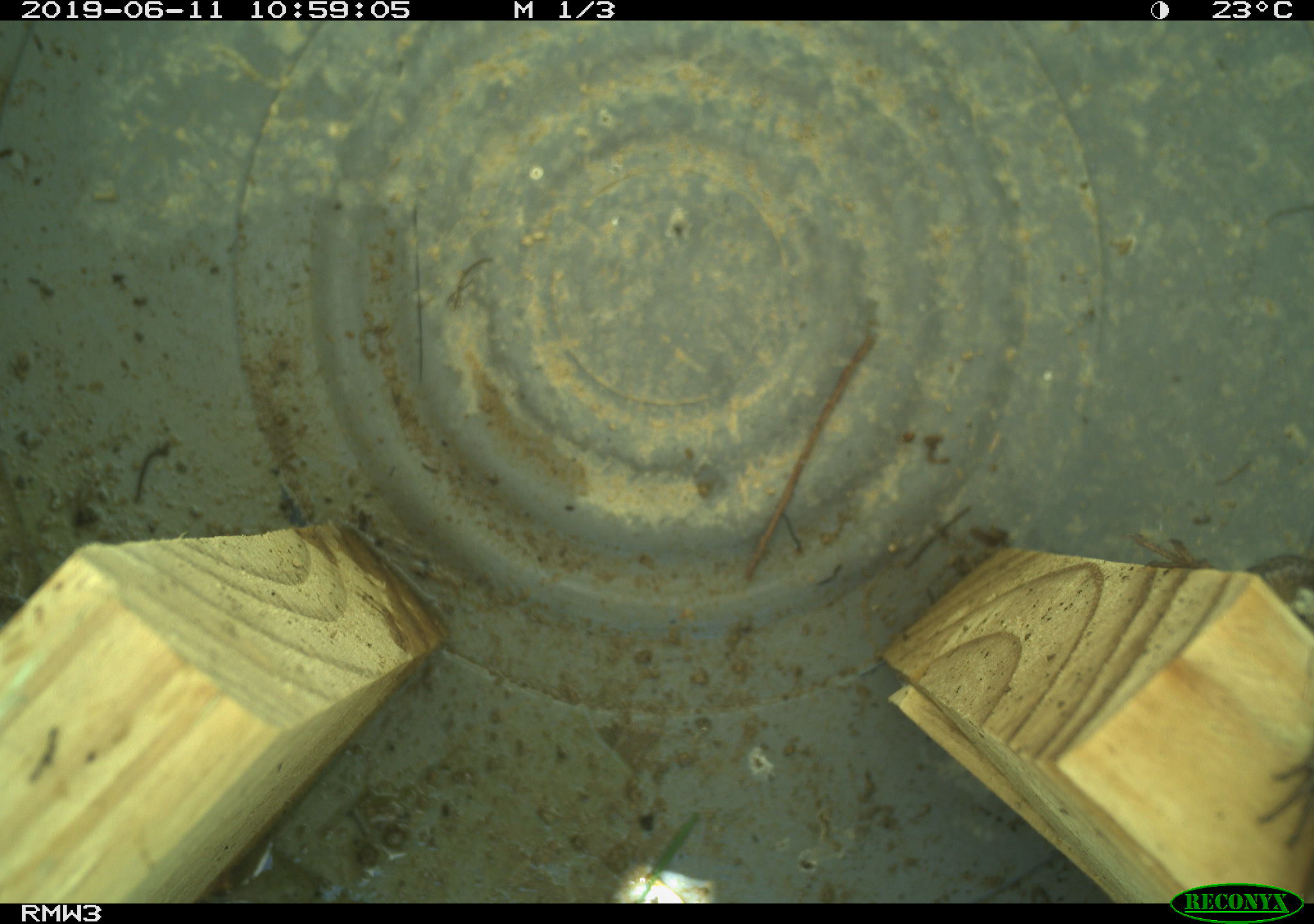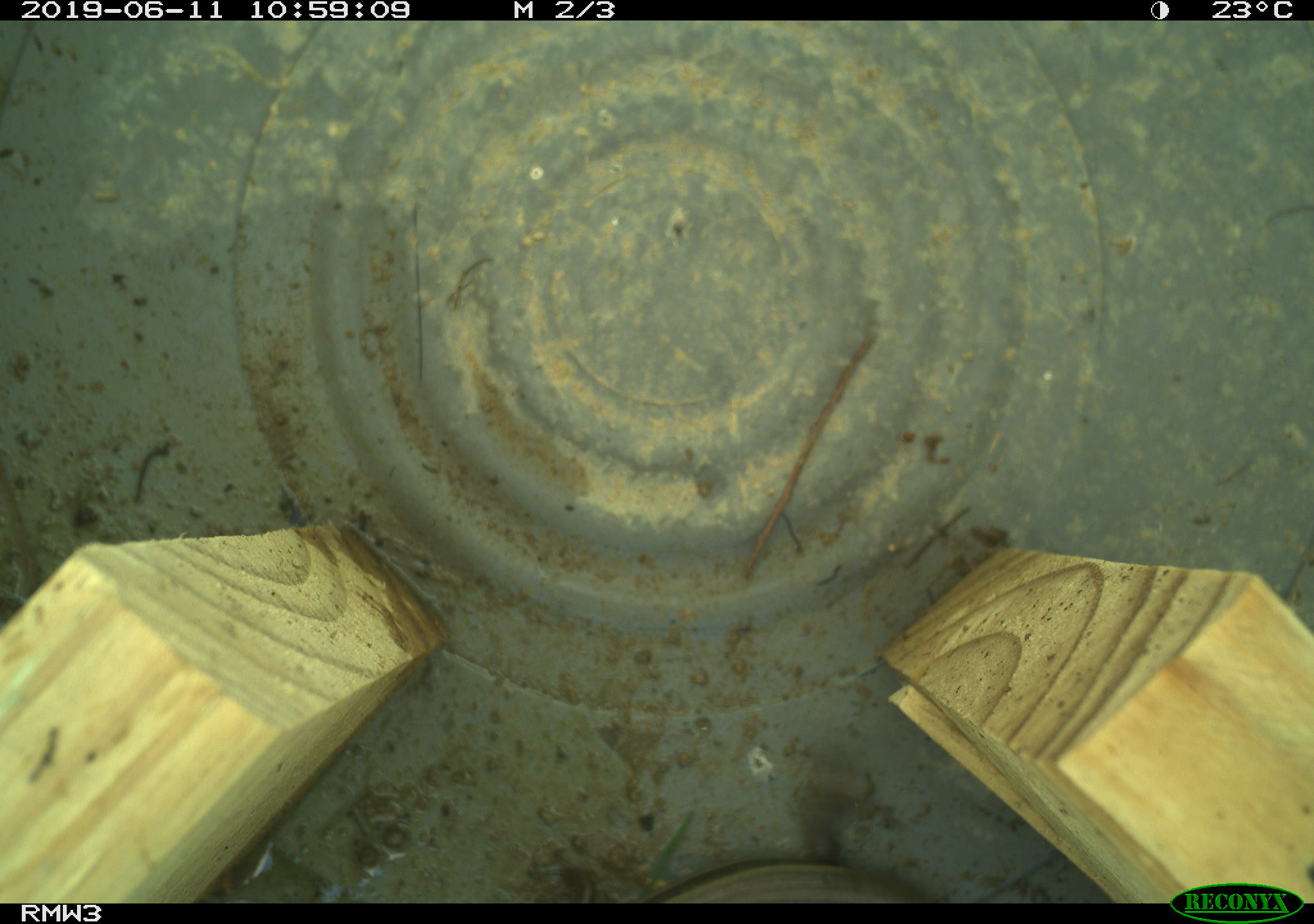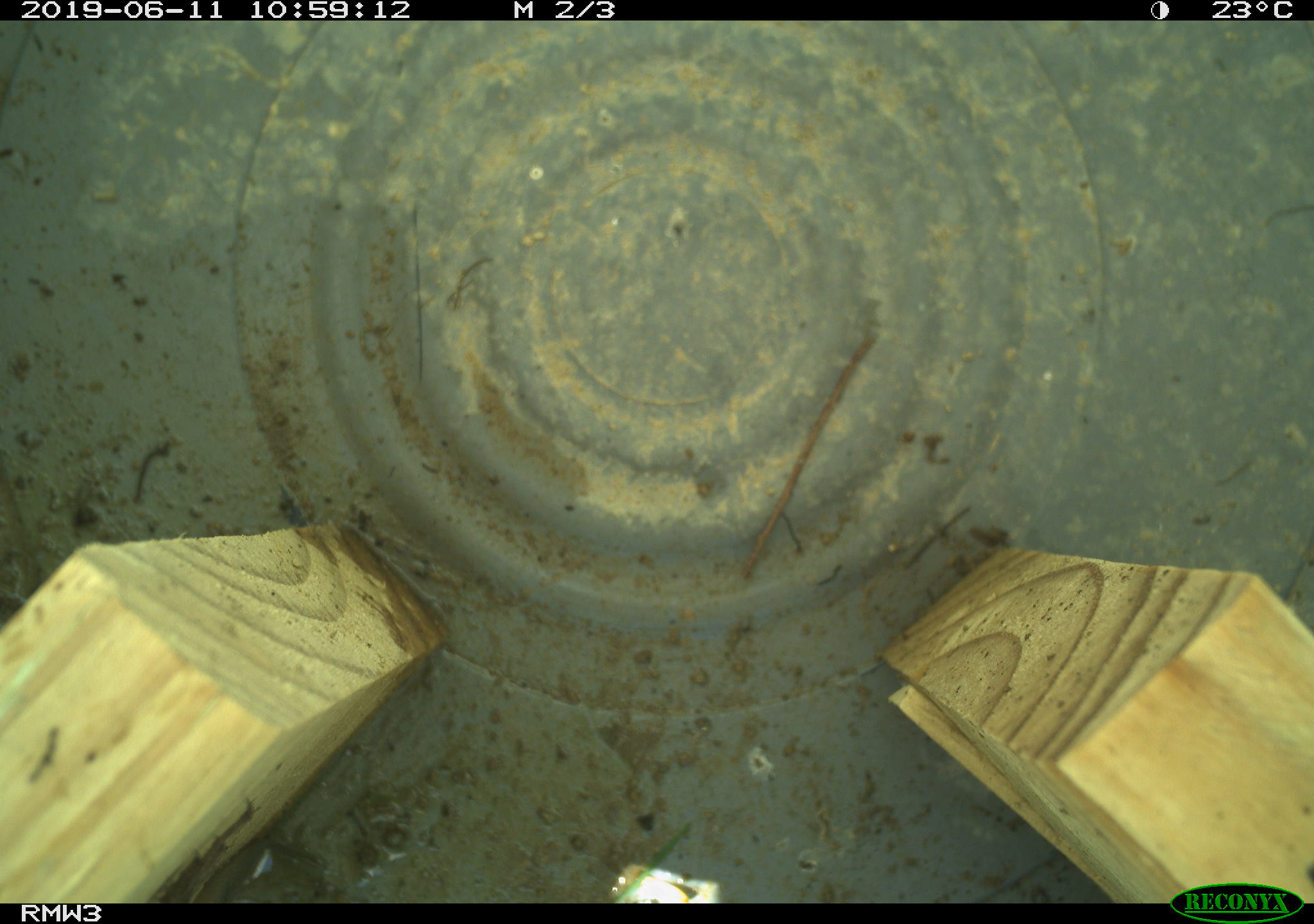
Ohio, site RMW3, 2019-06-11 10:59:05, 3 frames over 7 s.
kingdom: Animalia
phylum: Chordata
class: Reptilia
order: Squamata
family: Scincidae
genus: Plestiodon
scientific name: Plestiodon fasciatus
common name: common five-lined skink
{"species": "common five-lined skink (Plestiodon fasciatus)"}